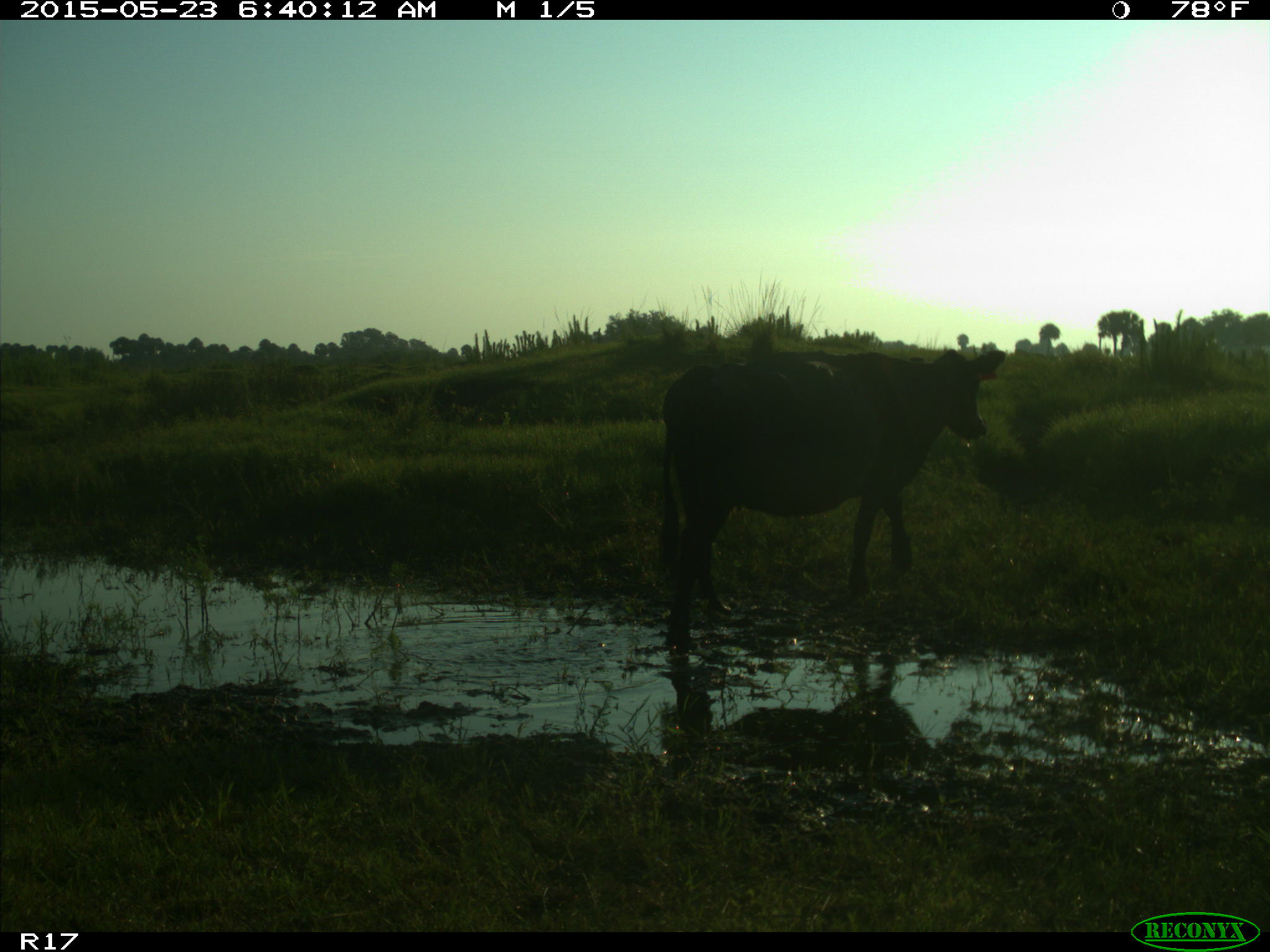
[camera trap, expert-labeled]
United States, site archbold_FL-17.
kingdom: Animalia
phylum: Chordata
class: Mammalia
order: Artiodactyla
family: Bovidae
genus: Bos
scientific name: Bos taurus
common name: domestic cow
Bos taurus (domestic cow).